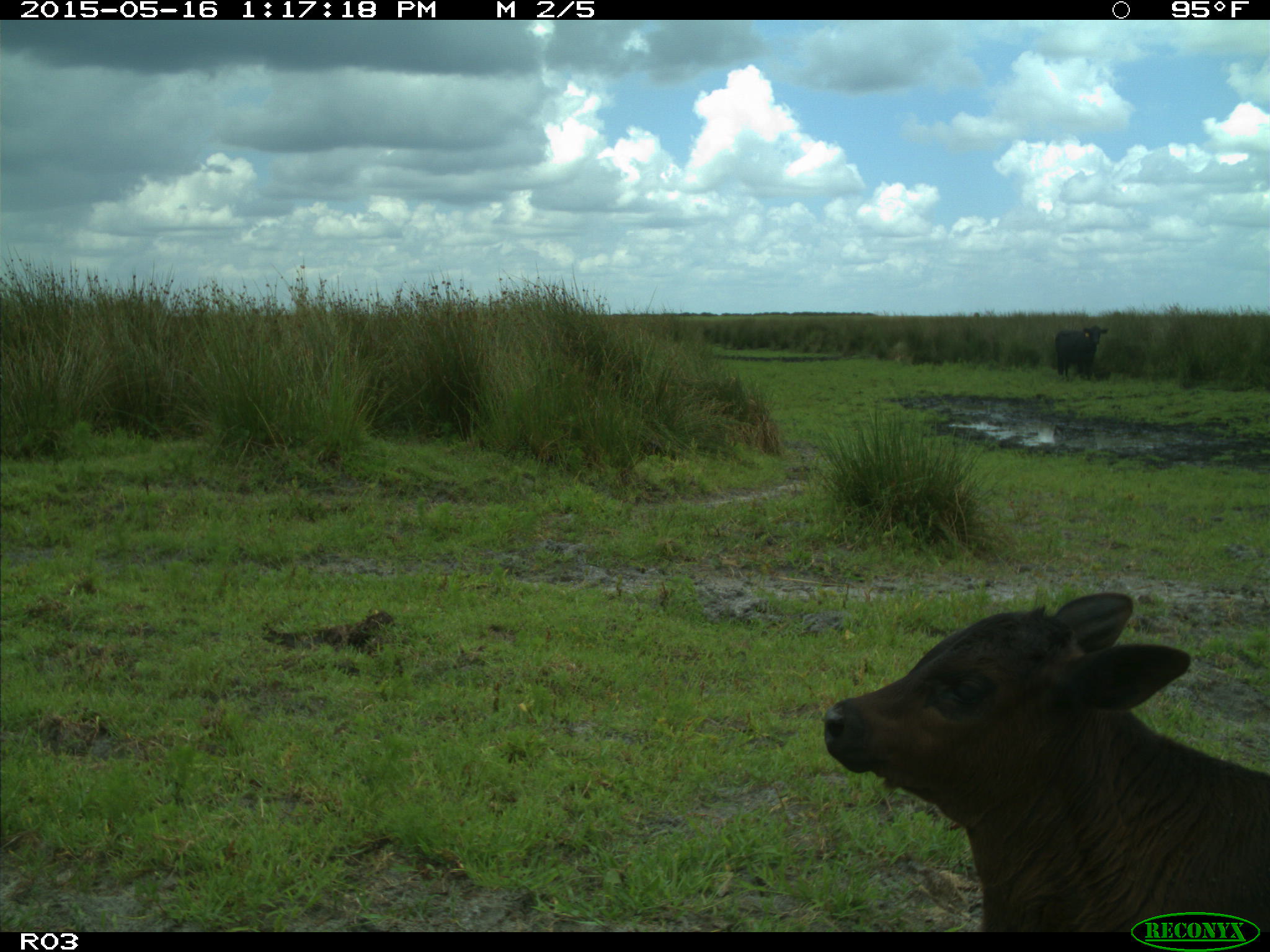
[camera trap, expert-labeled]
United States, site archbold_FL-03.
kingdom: Animalia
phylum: Chordata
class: Mammalia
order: Artiodactyla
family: Bovidae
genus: Bos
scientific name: Bos taurus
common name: domestic cow